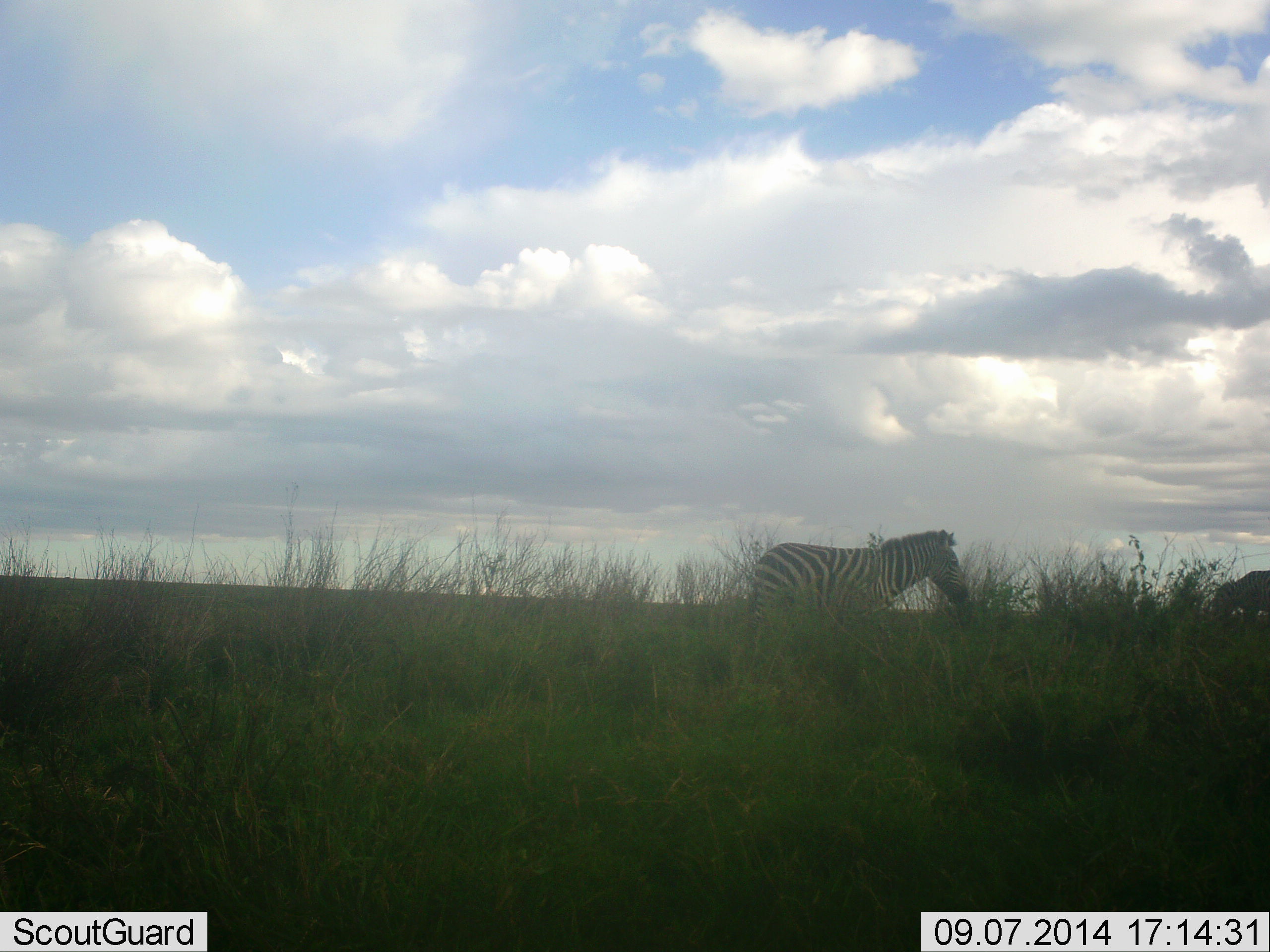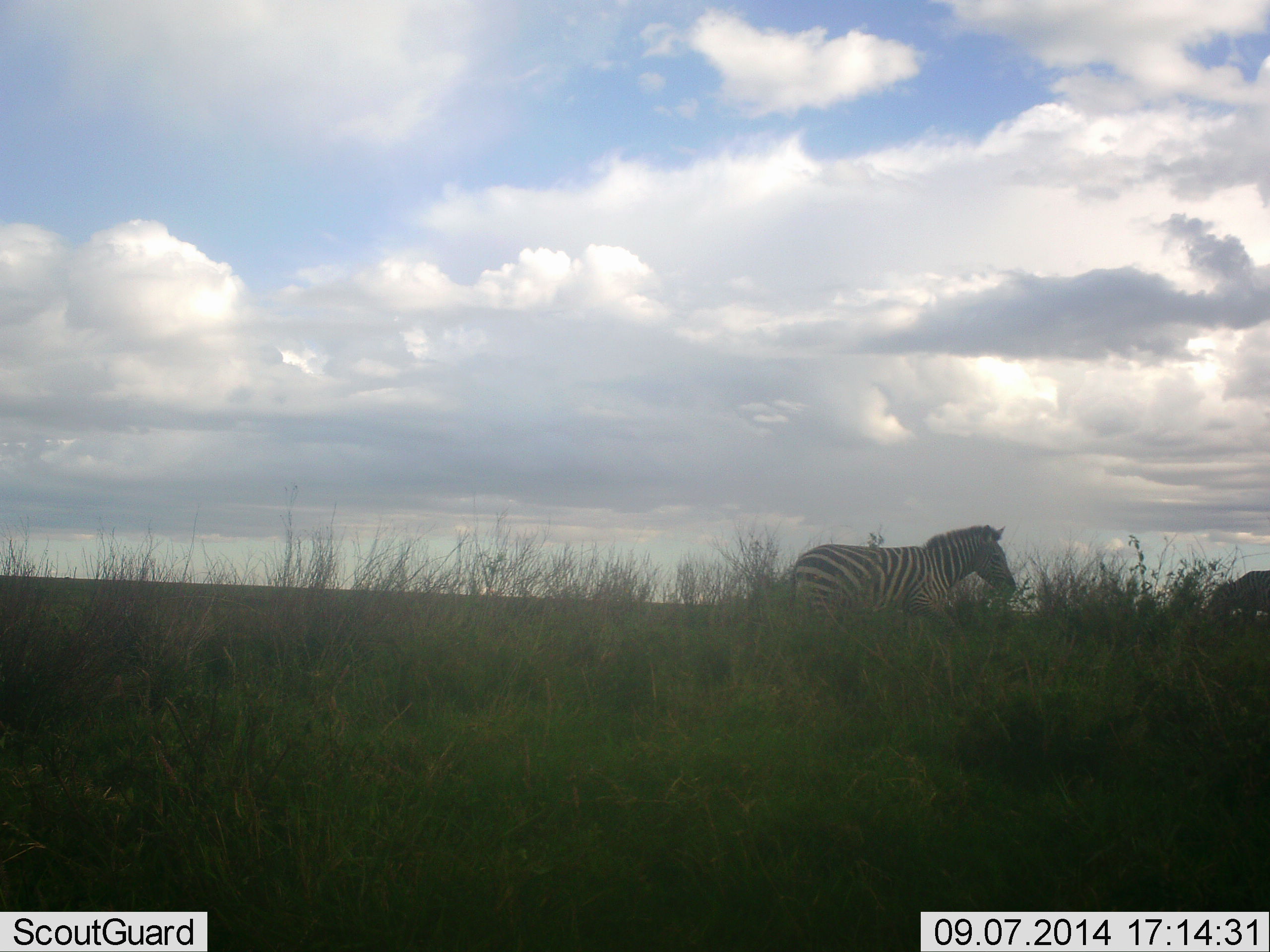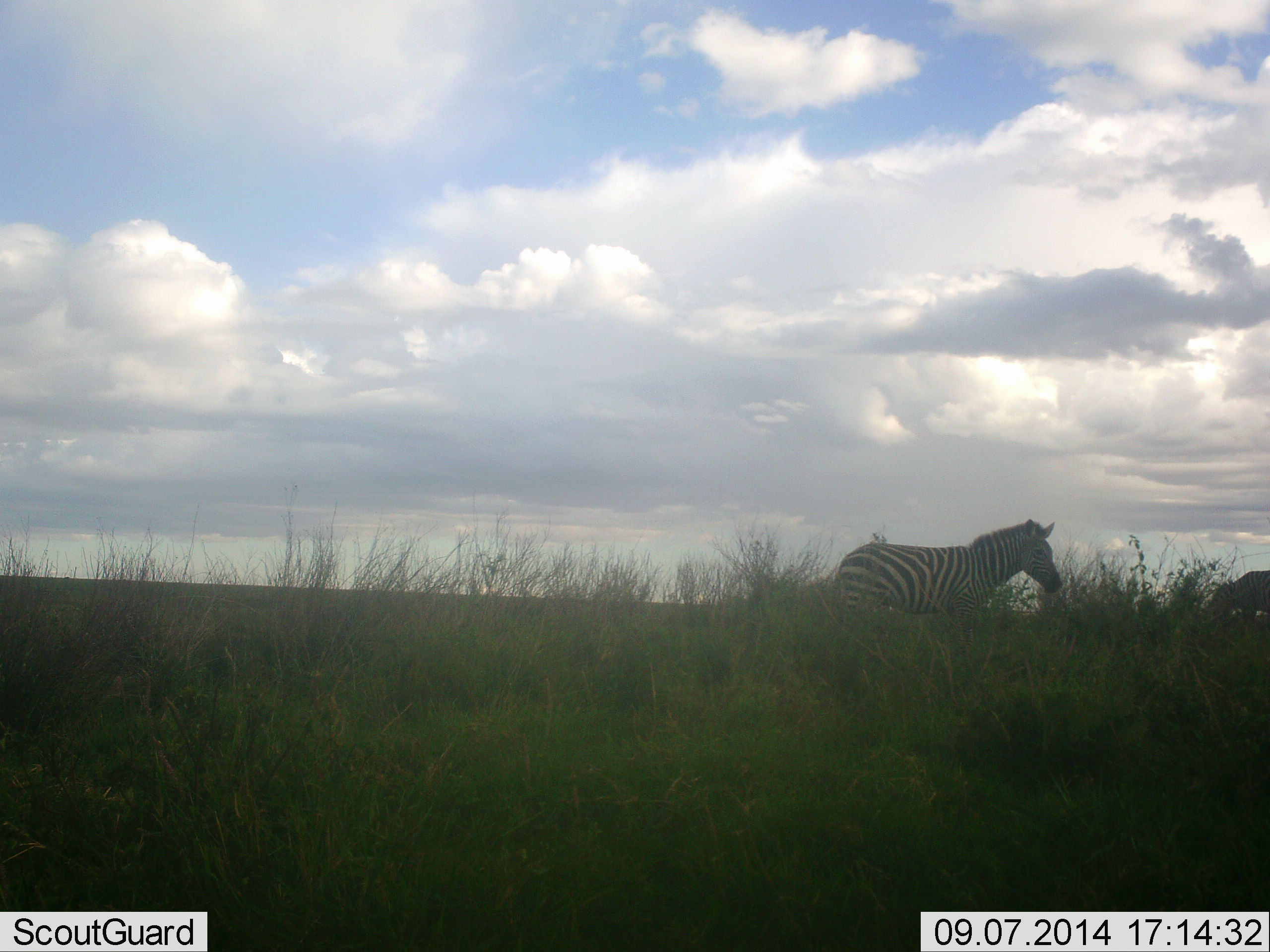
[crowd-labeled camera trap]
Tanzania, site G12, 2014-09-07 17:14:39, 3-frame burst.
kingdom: Animalia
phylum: Chordata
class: Mammalia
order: Perissodactyla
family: Equidae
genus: Equus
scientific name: Equus quagga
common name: plains zebra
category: zebra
Zebra (plains zebra) (Equus quagga), count 1. Behavior (volunteer vote fractions): standing 21%, resting 0%, moving 86%, interacting 0%. Young present (vote fraction): 0%. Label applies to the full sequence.